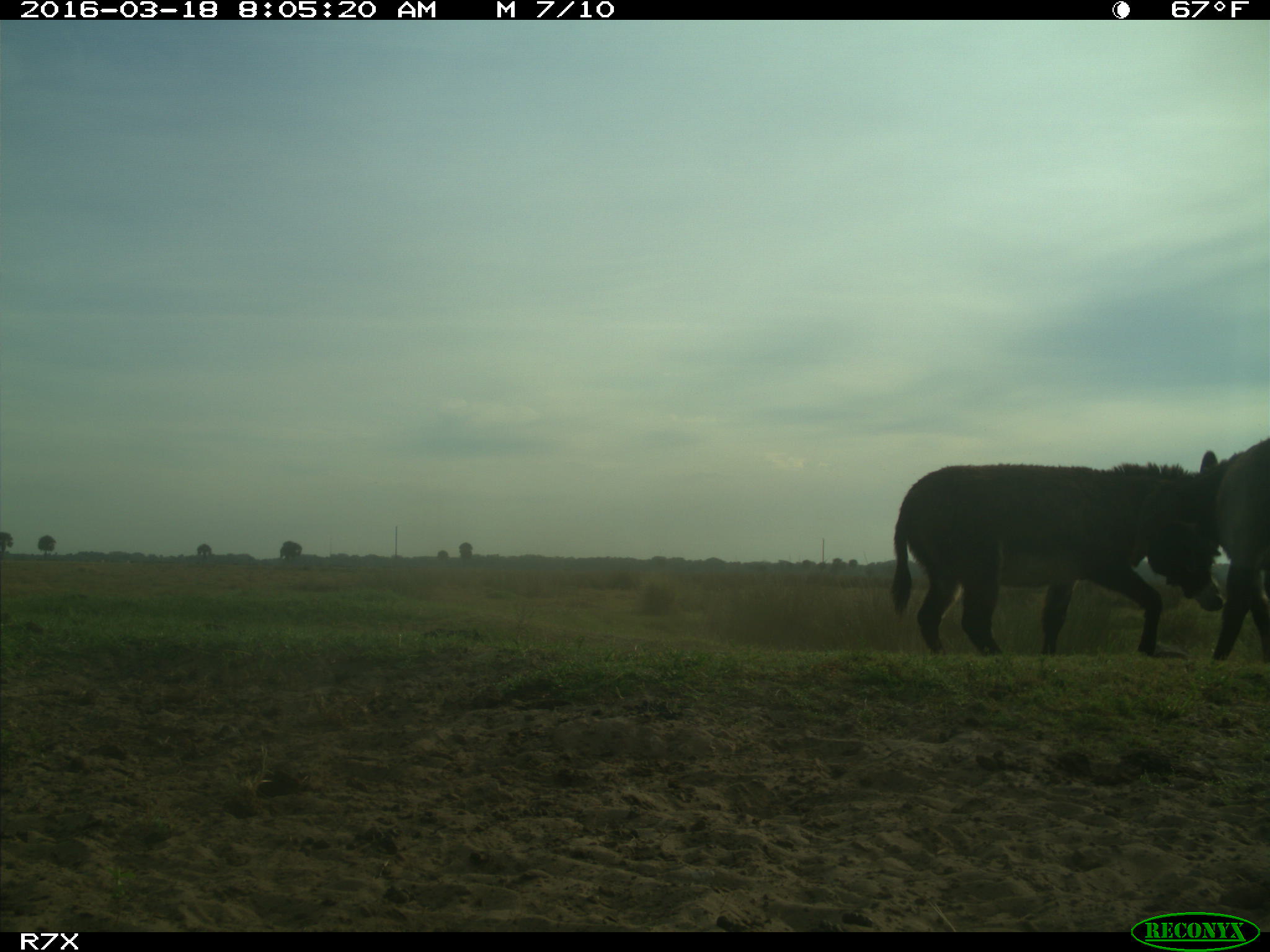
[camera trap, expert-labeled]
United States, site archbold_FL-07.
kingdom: Animalia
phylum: Chordata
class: Mammalia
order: Perissodactyla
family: Equidae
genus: Equus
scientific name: Equus africanus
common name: african wild ass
Equus africanus (african wild ass).